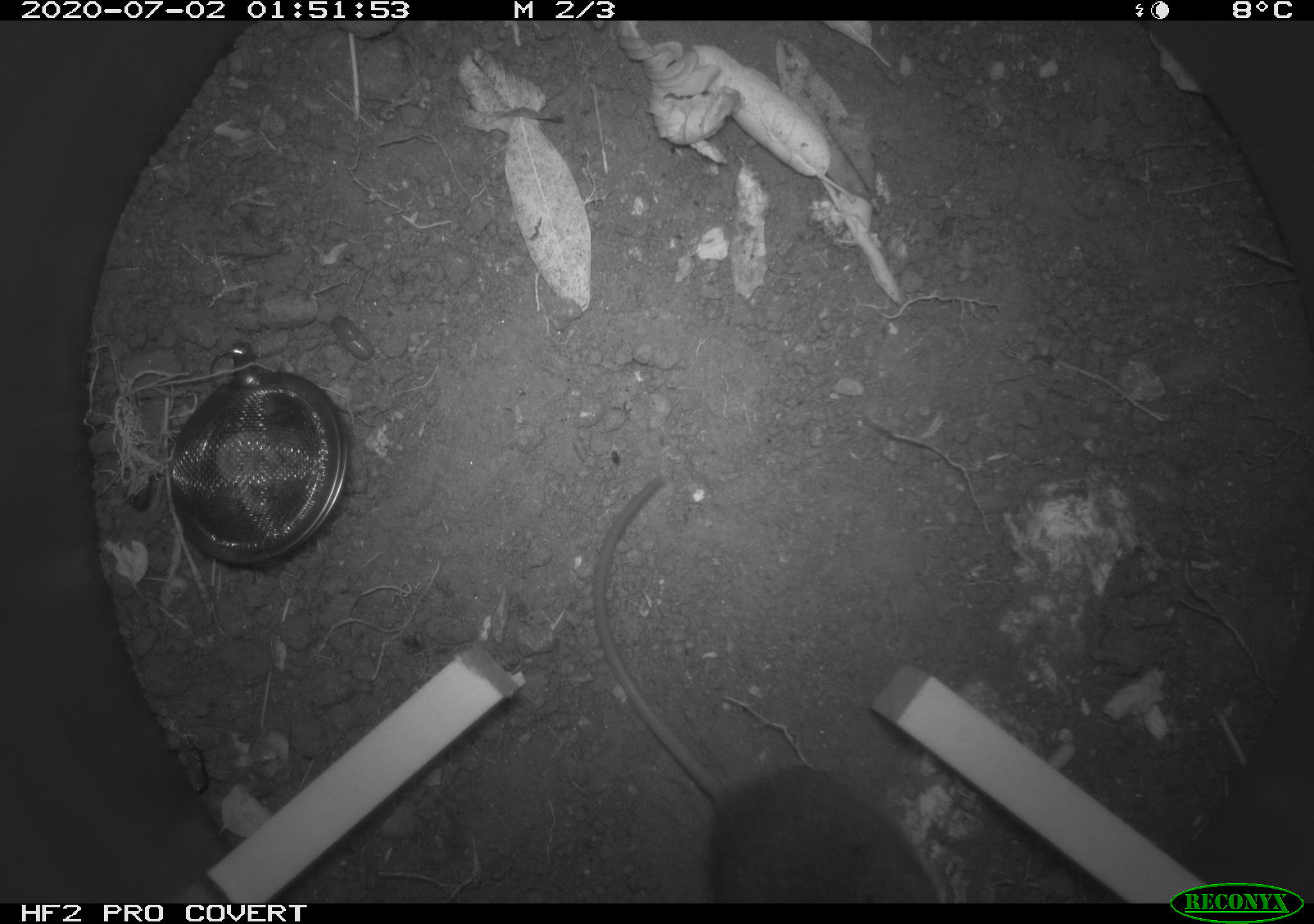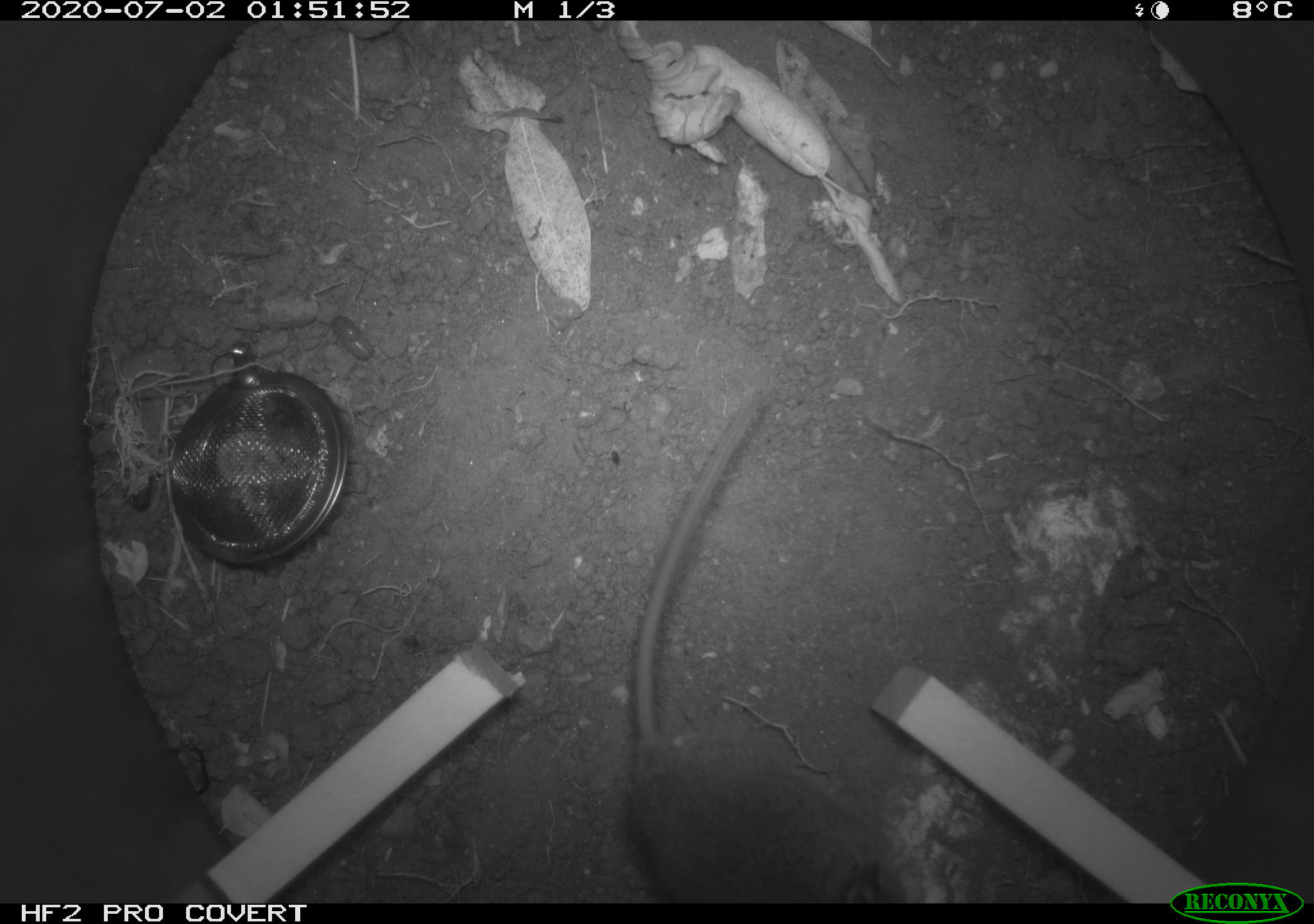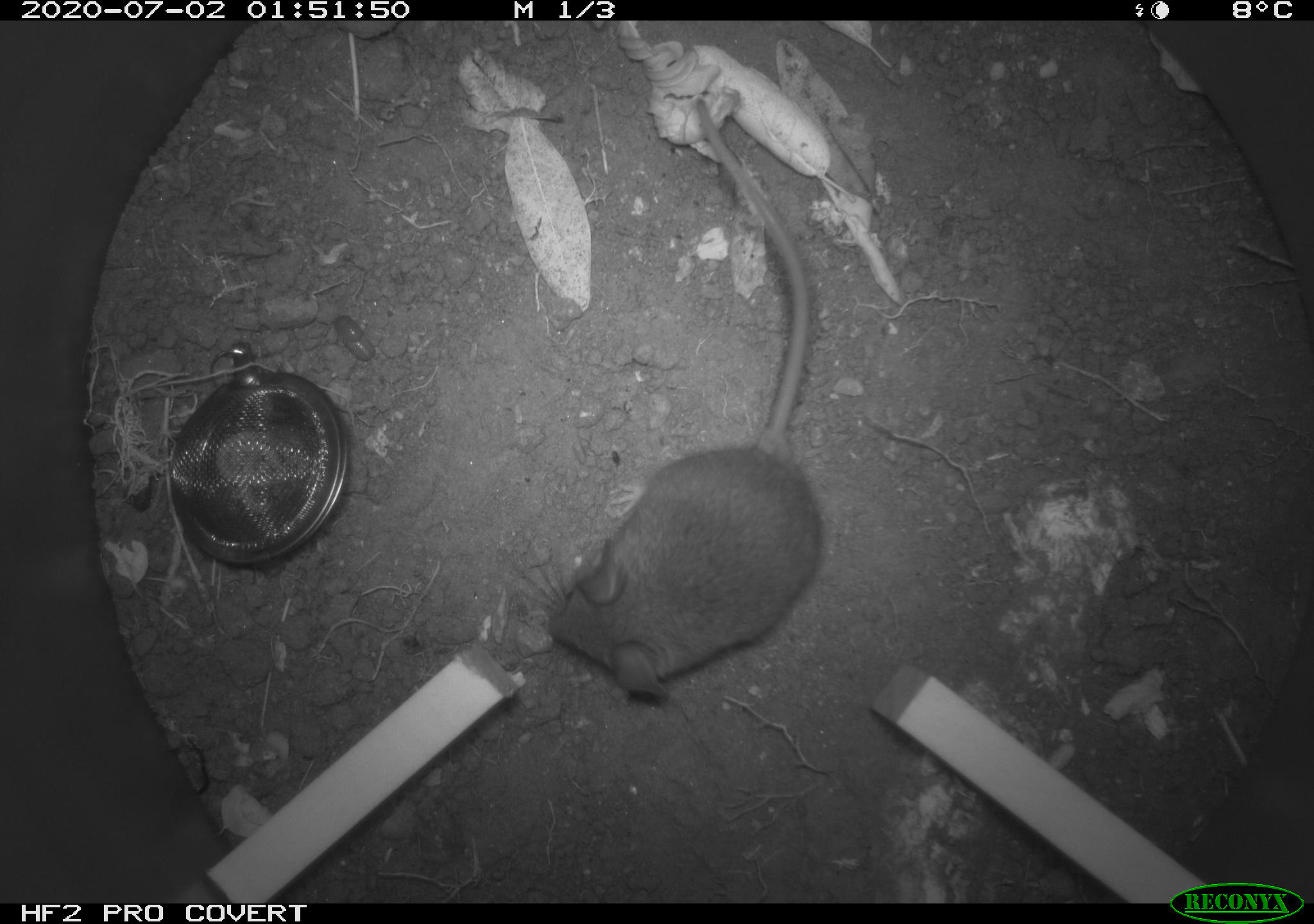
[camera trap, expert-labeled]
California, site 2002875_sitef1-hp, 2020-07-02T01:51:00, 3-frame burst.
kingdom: Animalia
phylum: Chordata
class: Mammalia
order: Rodentia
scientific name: Rodentia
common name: rodent